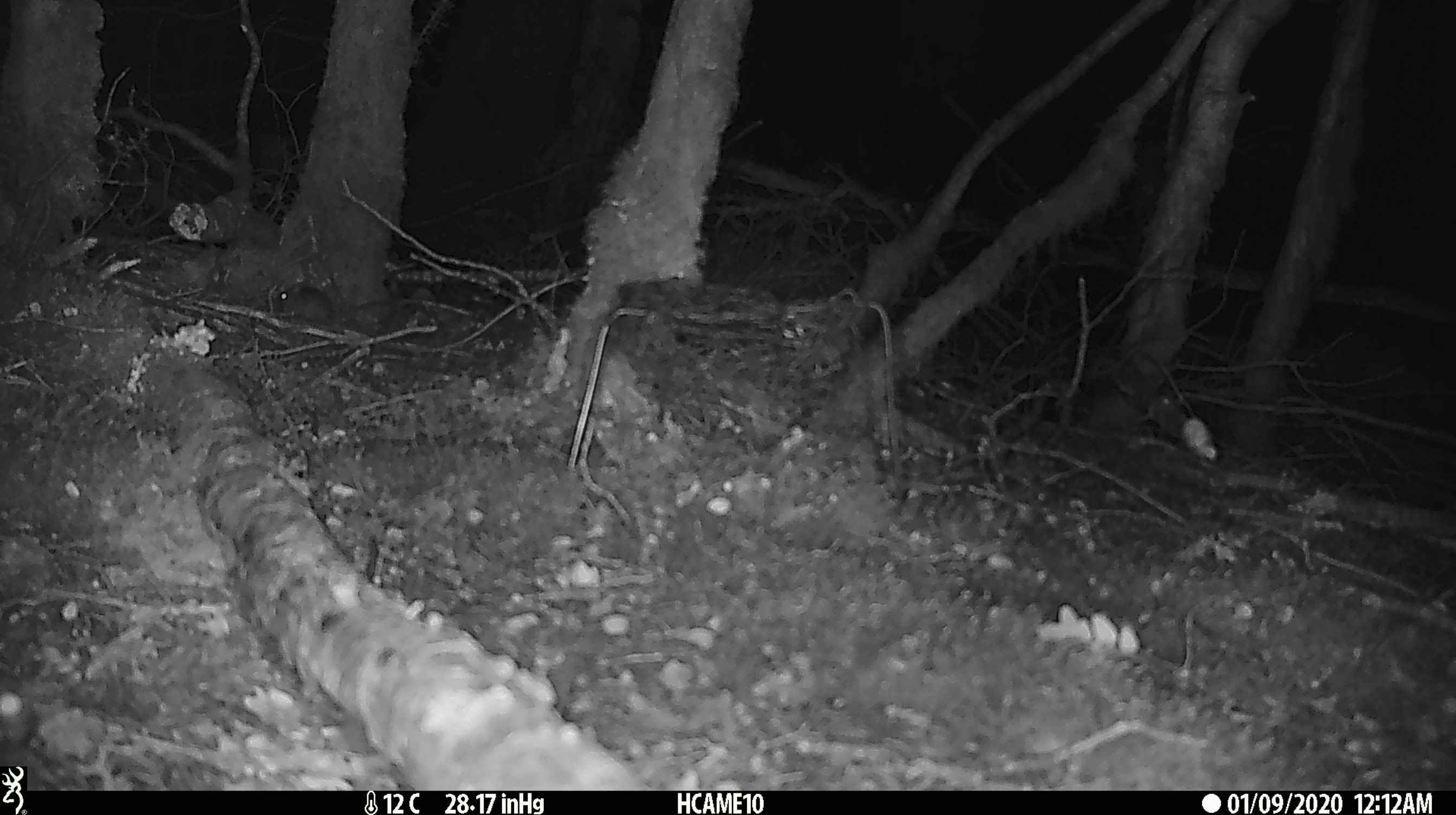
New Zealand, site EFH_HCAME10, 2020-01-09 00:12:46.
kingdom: Animalia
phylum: Chordata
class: Mammalia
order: Rodentia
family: Muridae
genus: Mus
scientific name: Mus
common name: mouse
Mouse (Mus).